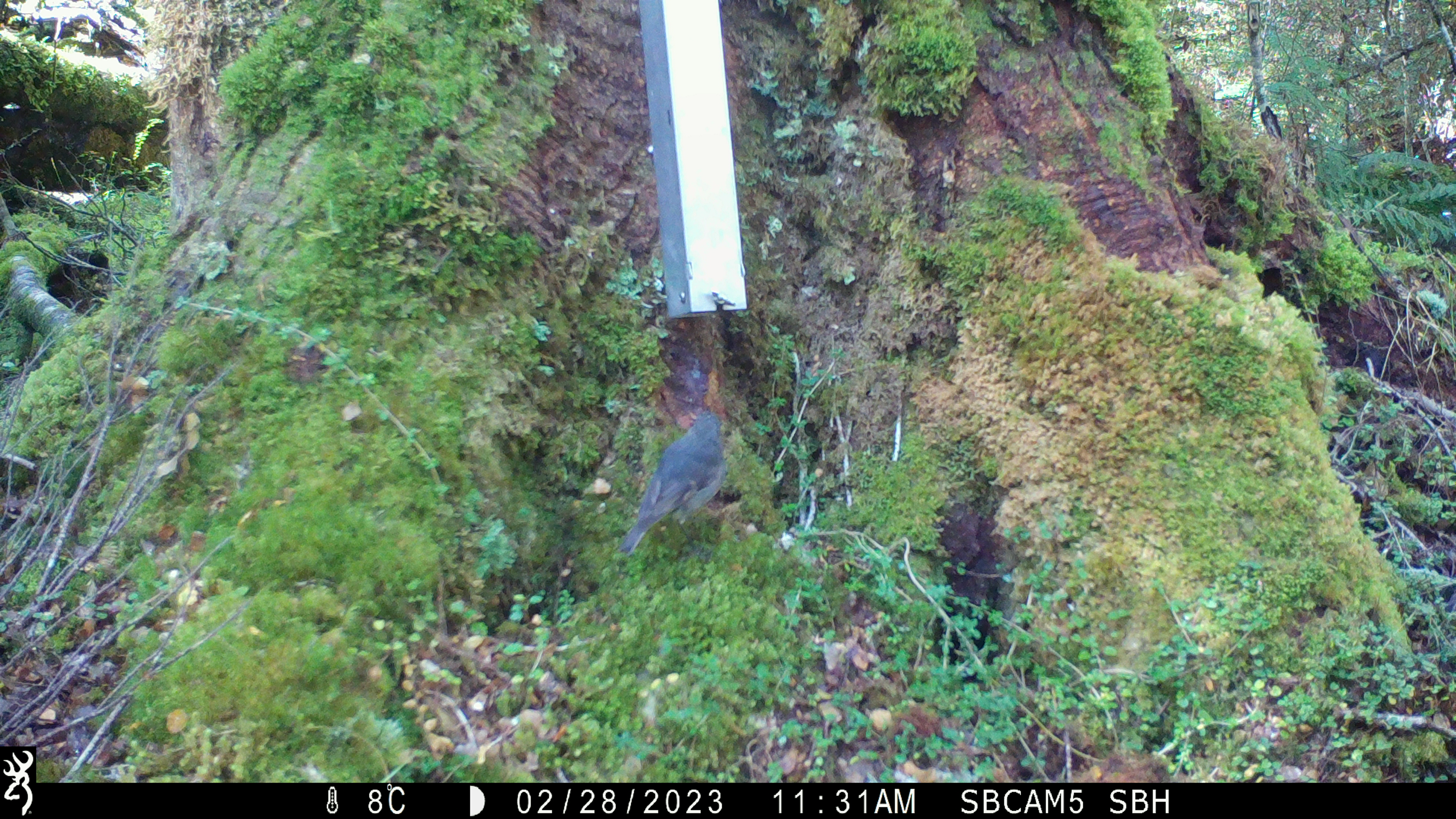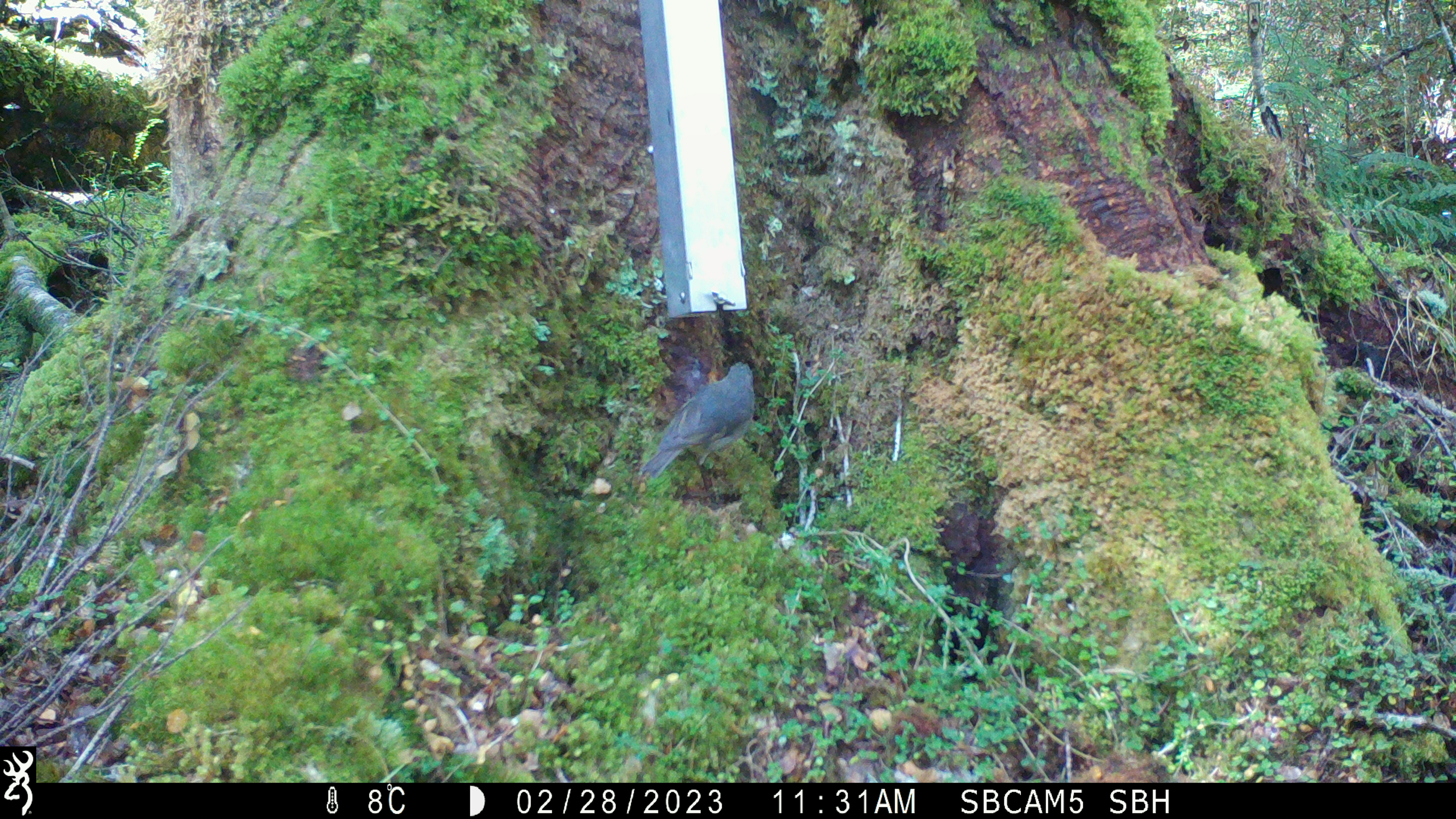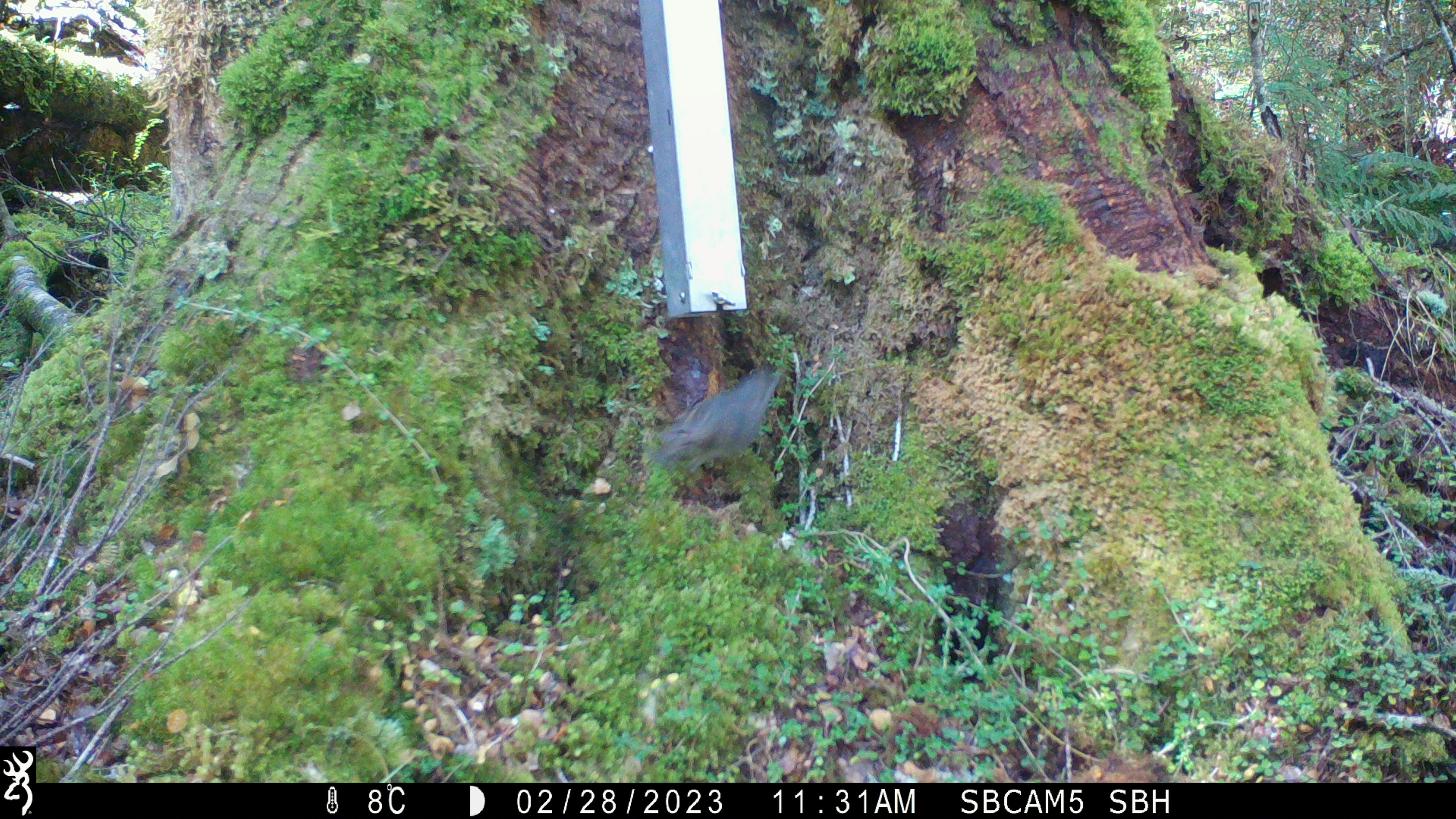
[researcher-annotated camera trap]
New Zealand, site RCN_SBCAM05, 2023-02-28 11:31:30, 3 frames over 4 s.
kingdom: Animalia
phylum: Chordata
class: Aves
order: Passeriformes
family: Petroicidae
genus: Petroica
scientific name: Petroica australis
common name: new zealand robin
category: robin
Robin (new zealand robin) (Petroica australis).